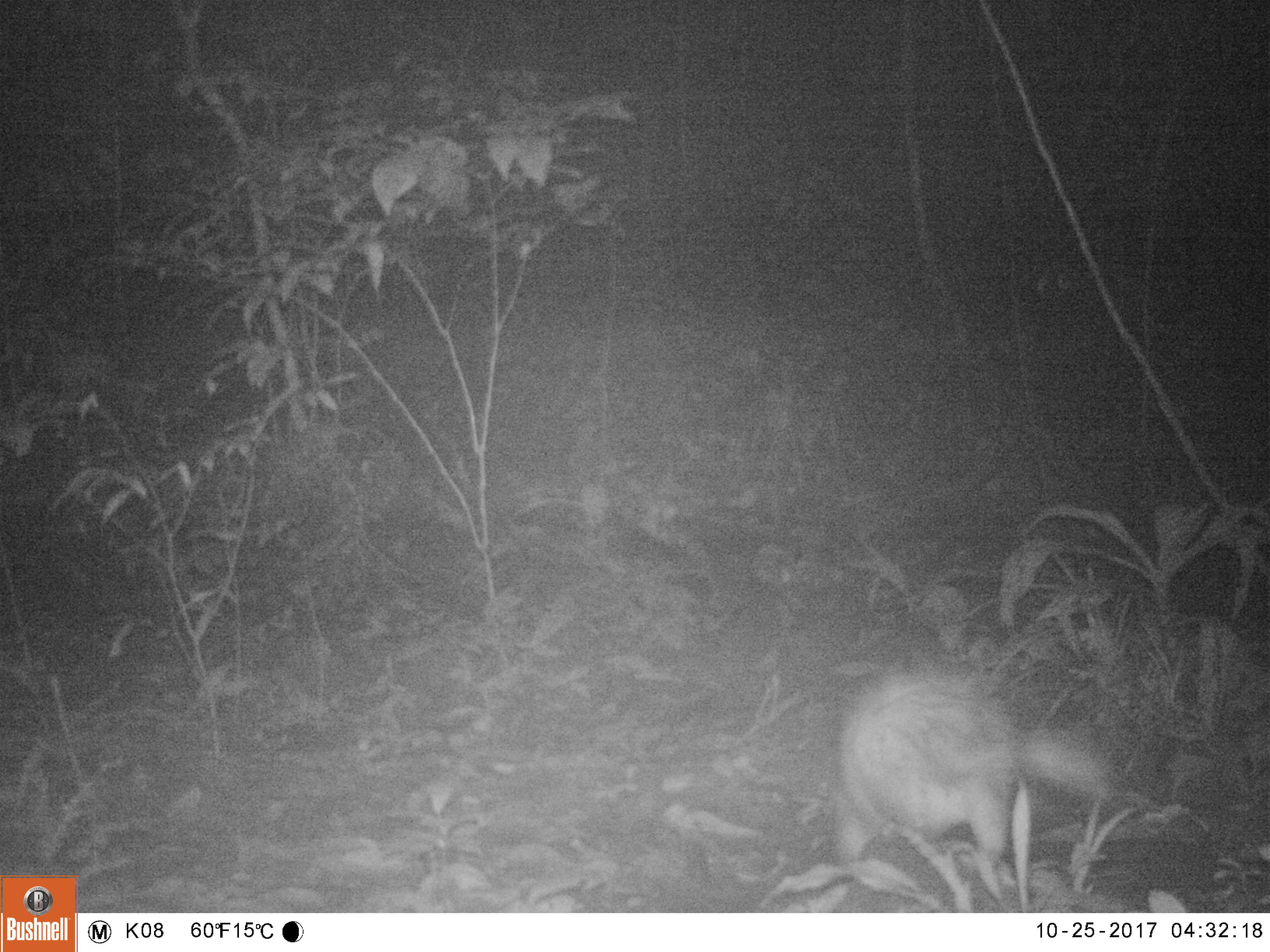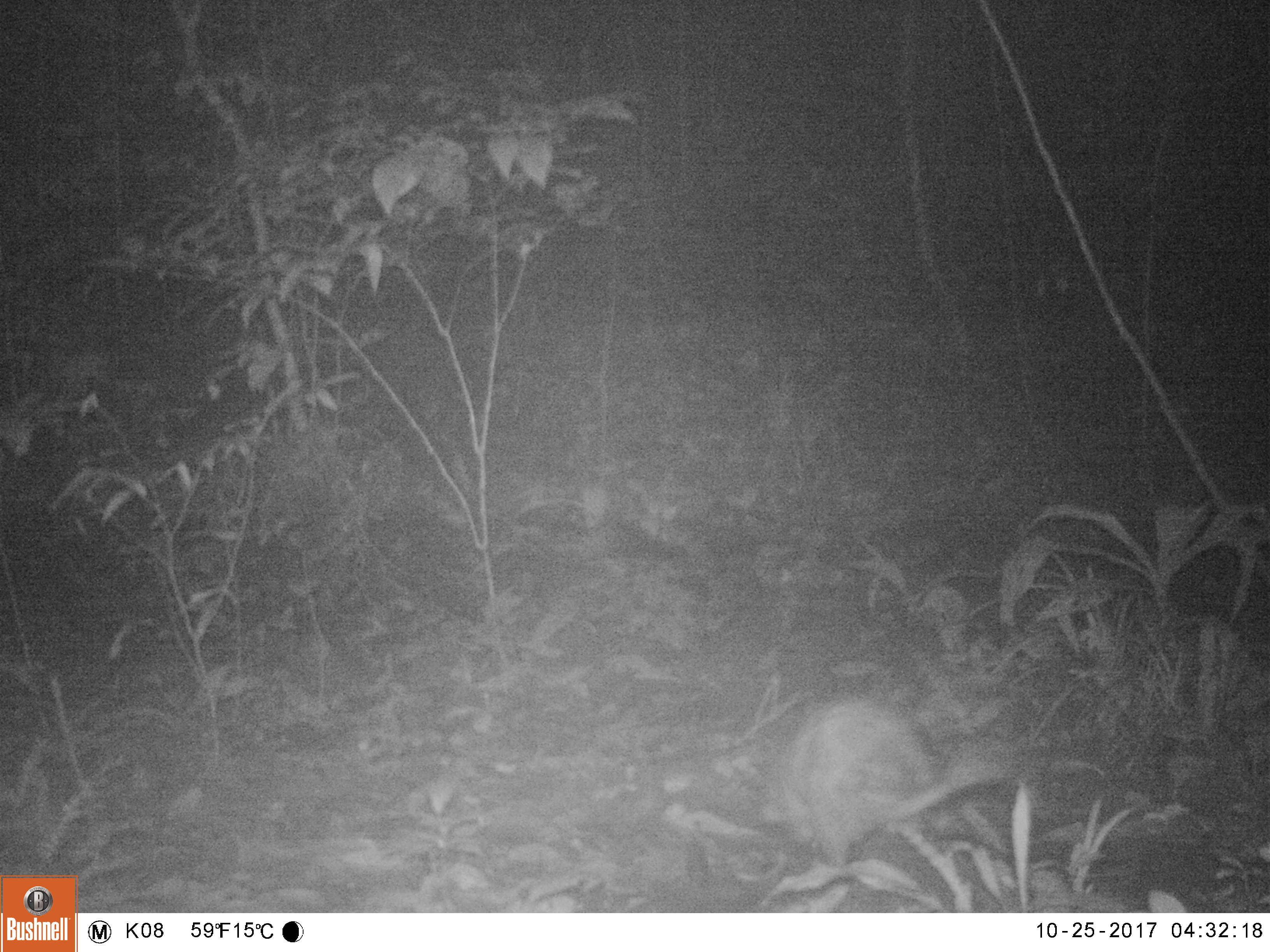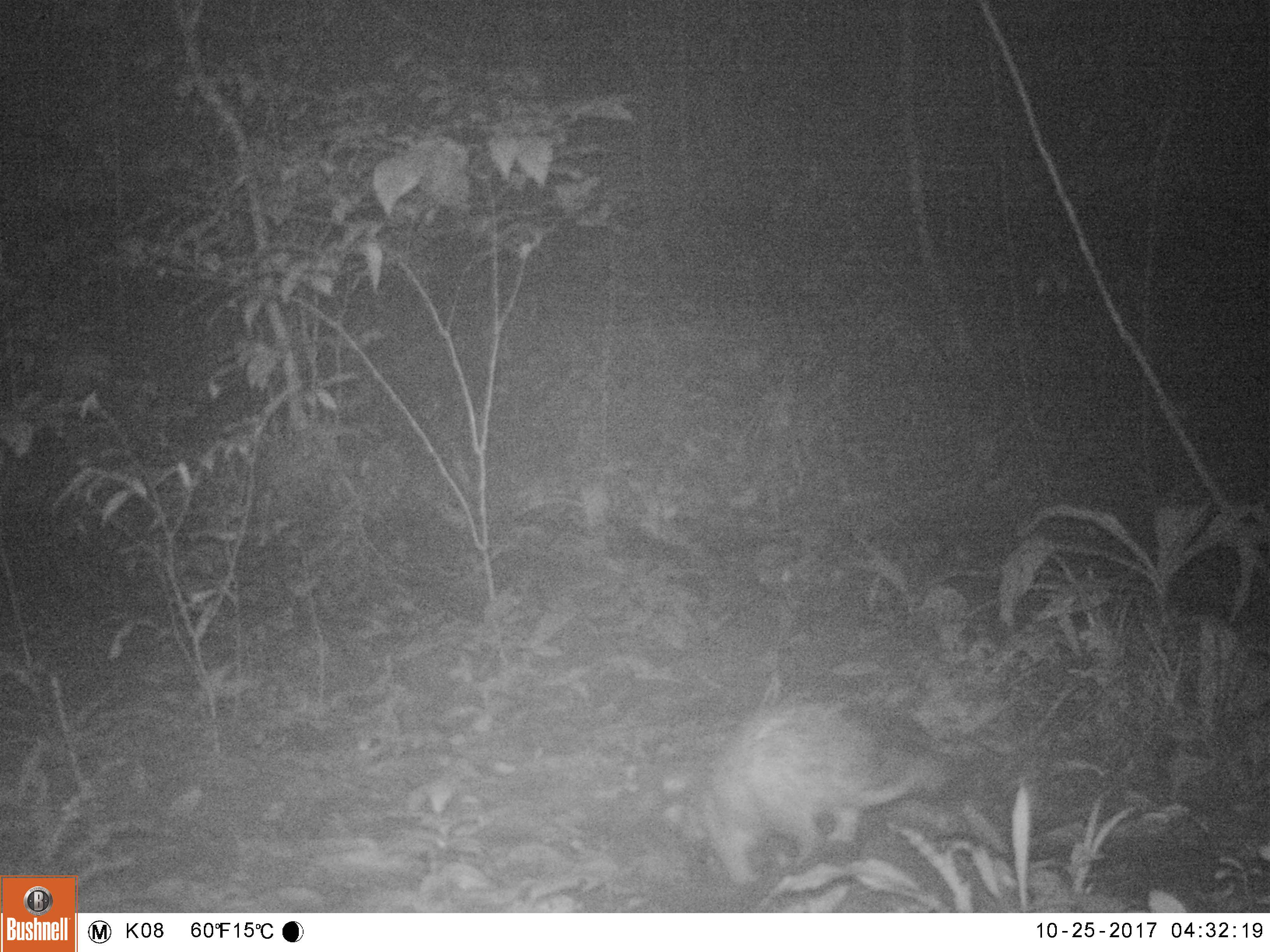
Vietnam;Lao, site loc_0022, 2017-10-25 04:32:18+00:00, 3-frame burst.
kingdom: Animalia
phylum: Chordata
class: Mammalia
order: Rodentia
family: Hystricidae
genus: Atherurus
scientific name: Atherurus macrourus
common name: asiatic brush-tailed porcupine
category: asiatic brush tailed porcupine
Asiatic brush tailed porcupine (asiatic brush-tailed porcupine) (Atherurus macrourus). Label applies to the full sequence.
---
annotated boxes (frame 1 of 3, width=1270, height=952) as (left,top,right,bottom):
asiatic brush tailed porcupine: (832,663,1113,866)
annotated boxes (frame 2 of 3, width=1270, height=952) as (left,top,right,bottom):
asiatic brush tailed porcupine: (763,698,994,870)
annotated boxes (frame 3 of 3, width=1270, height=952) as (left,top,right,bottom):
asiatic brush tailed porcupine: (688,701,934,888)